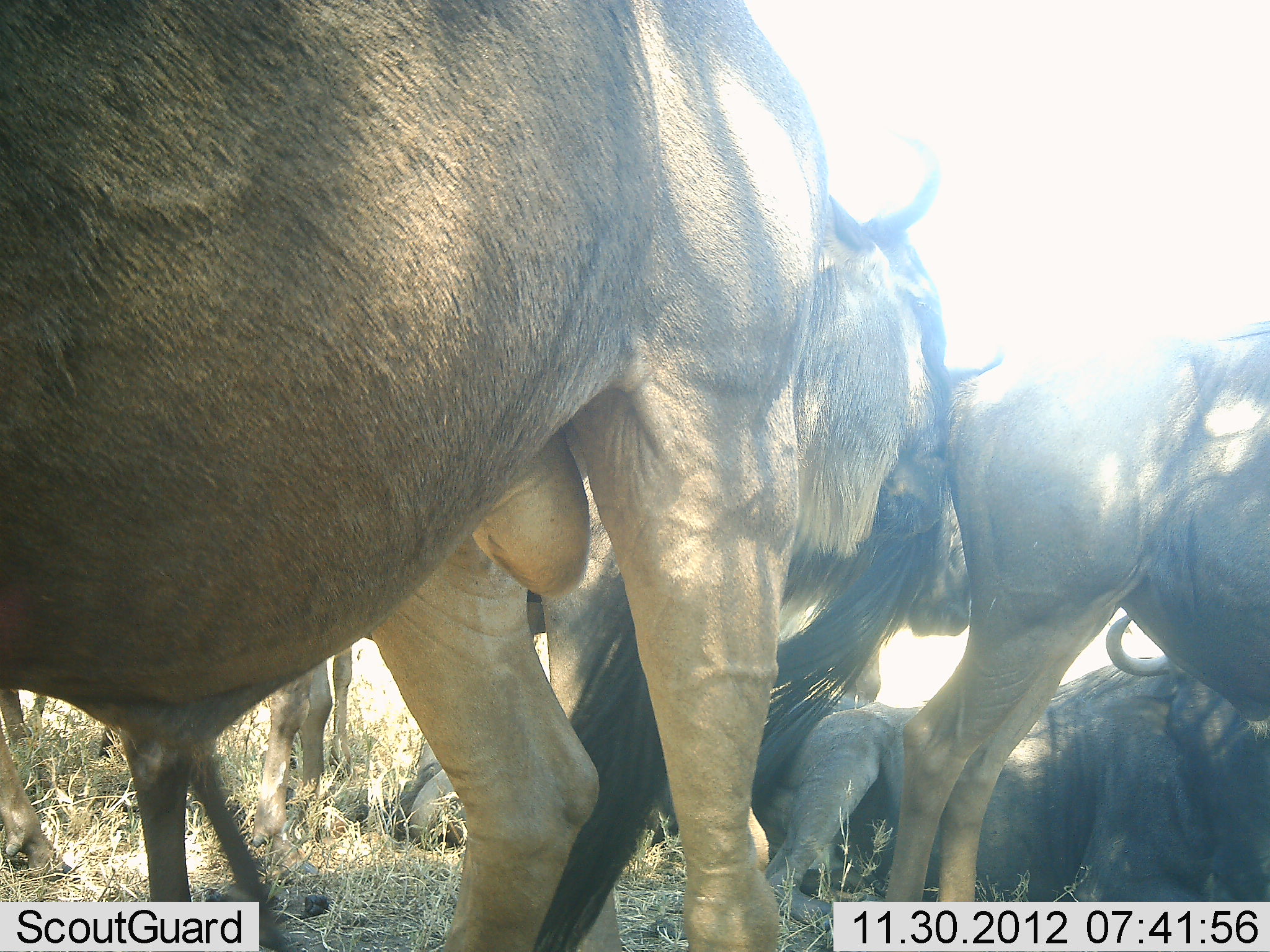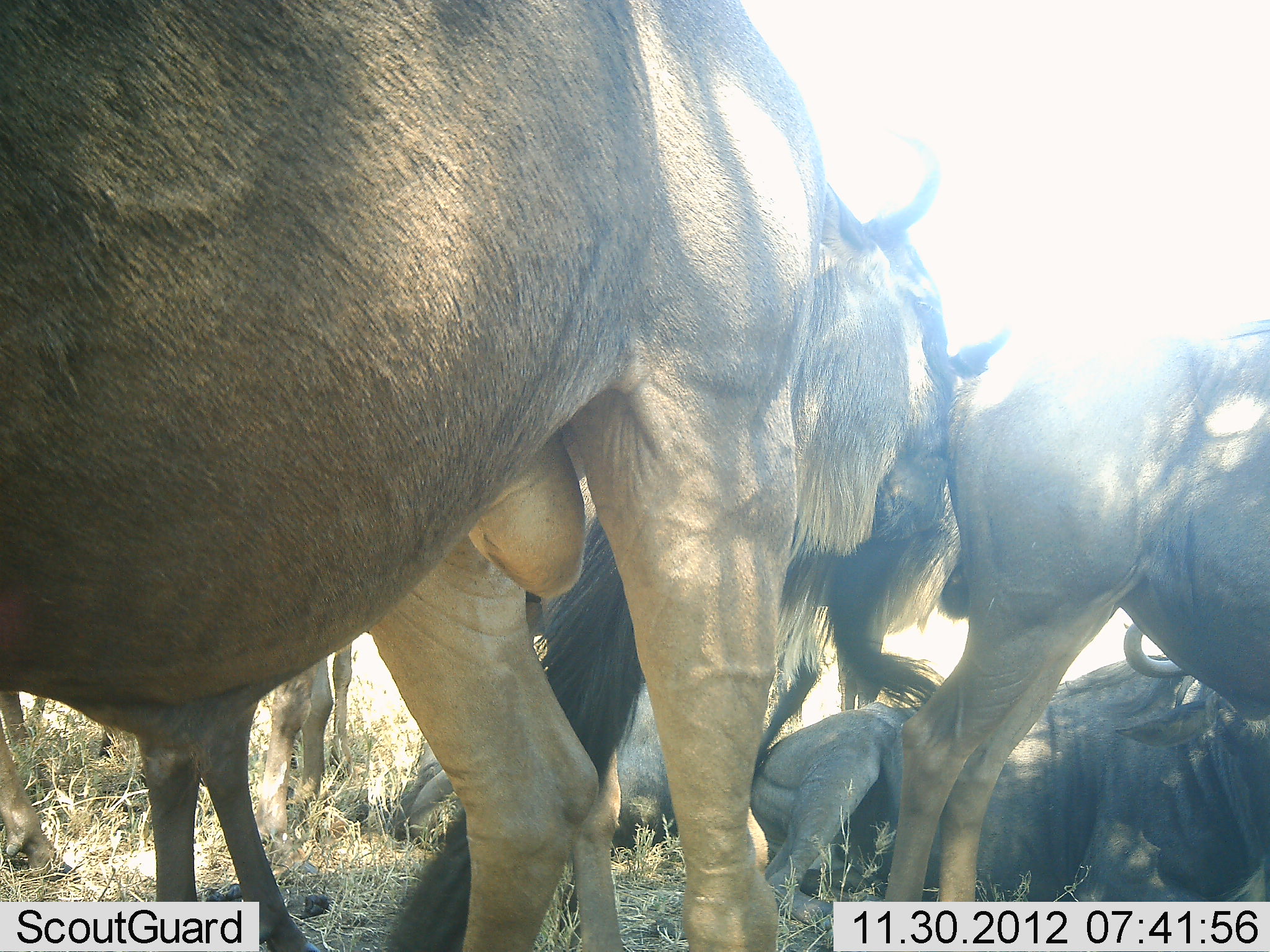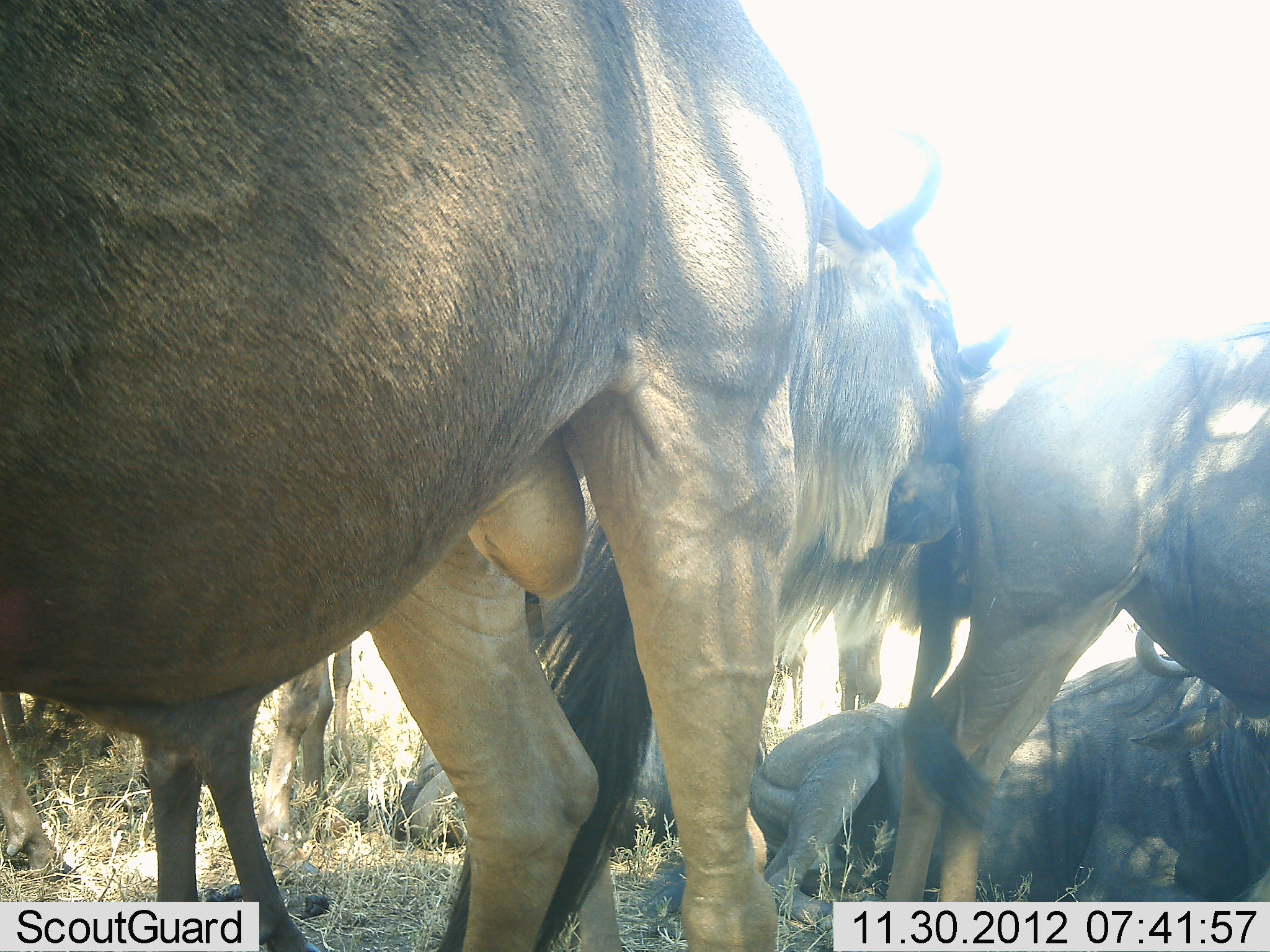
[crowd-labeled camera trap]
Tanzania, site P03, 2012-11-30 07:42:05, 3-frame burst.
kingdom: Animalia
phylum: Chordata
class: Mammalia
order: Artiodactyla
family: Bovidae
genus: Connochaetes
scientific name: Connochaetes taurinus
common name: blue wildebeest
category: wildebeest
Wildebeest (blue wildebeest) (Connochaetes taurinus), count 7. Behavior (volunteer vote fractions): standing 80%, resting 90%, moving 0%, interacting 10%. Young present (vote fraction): 10%. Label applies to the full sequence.